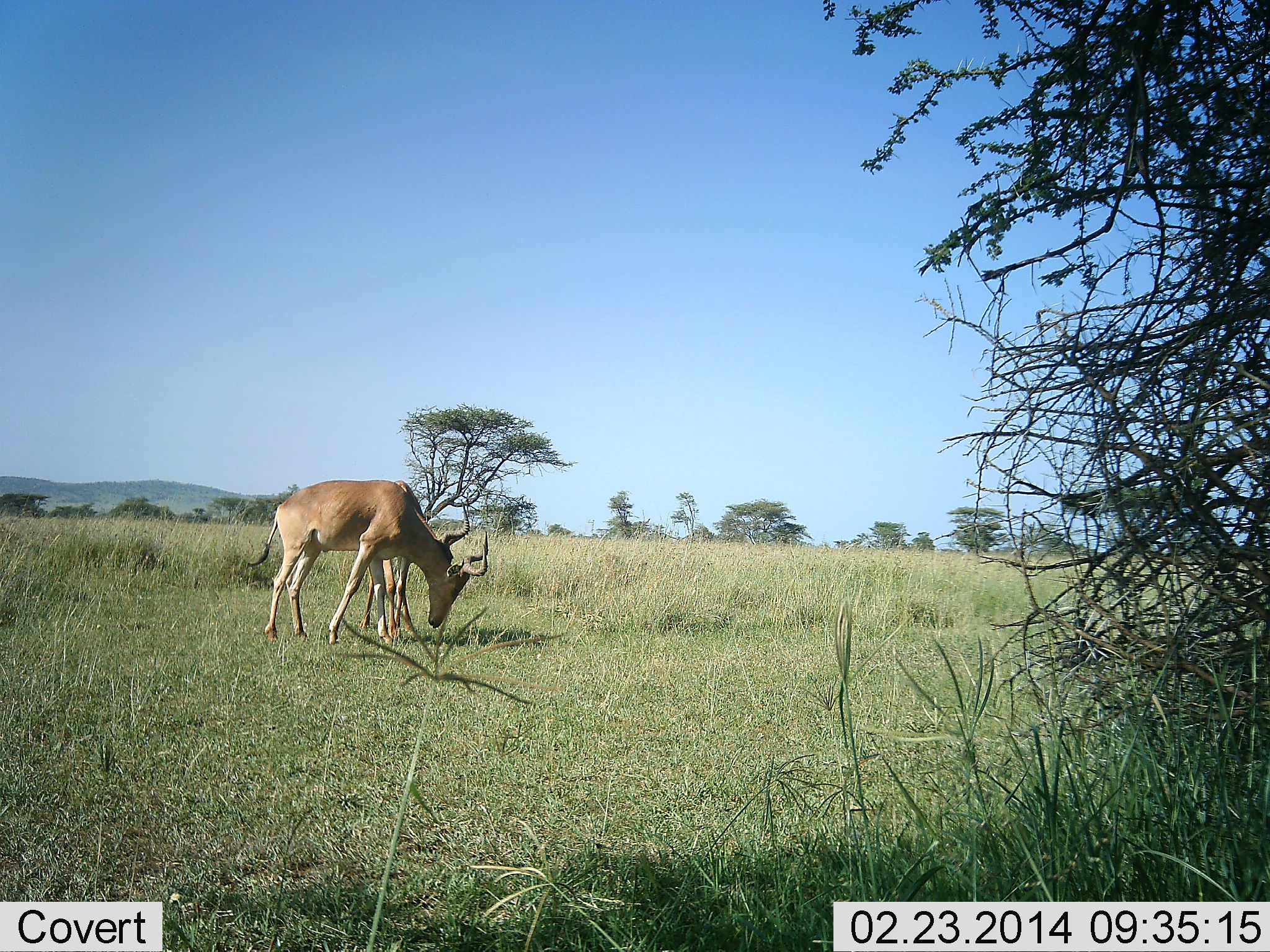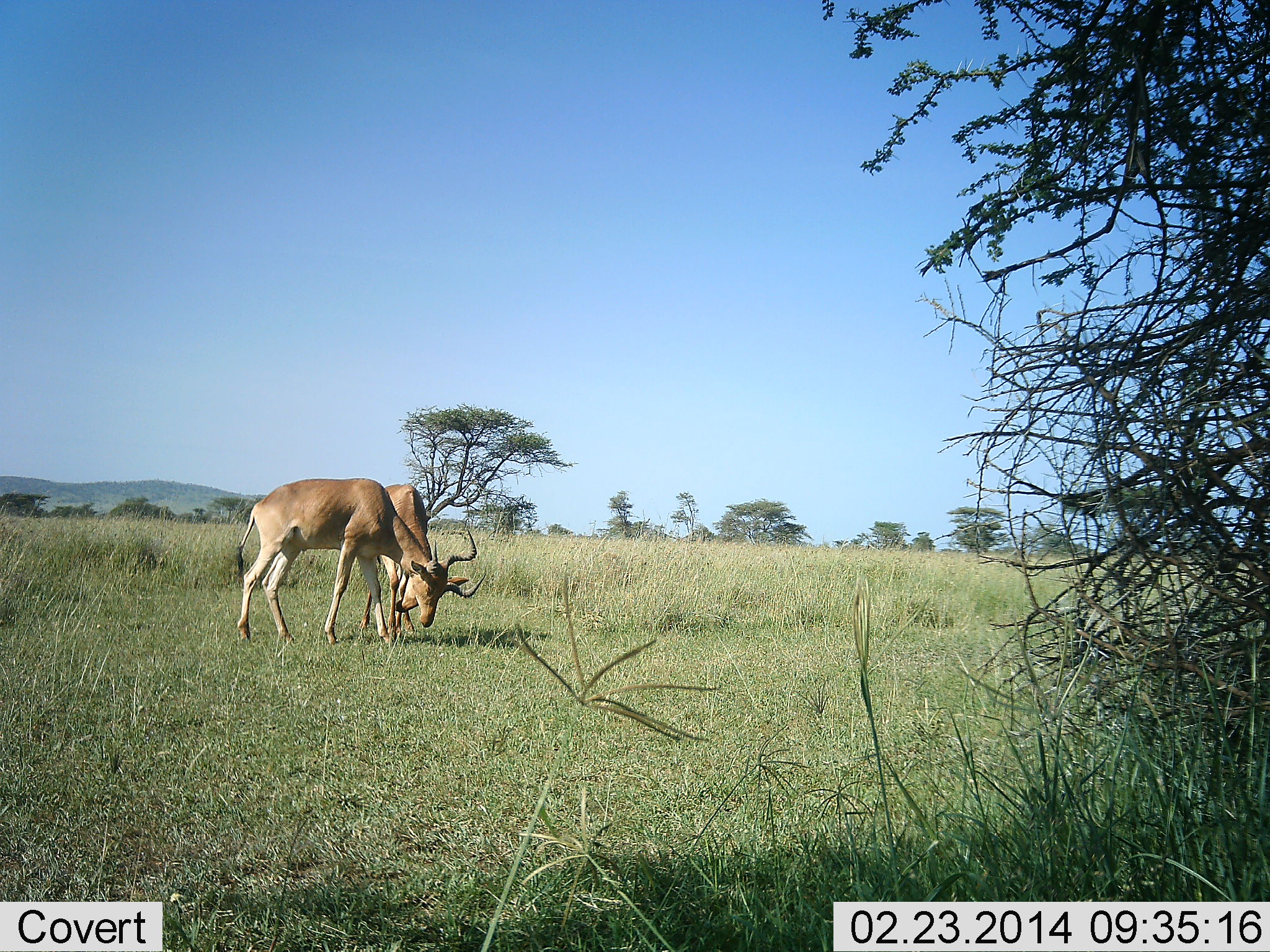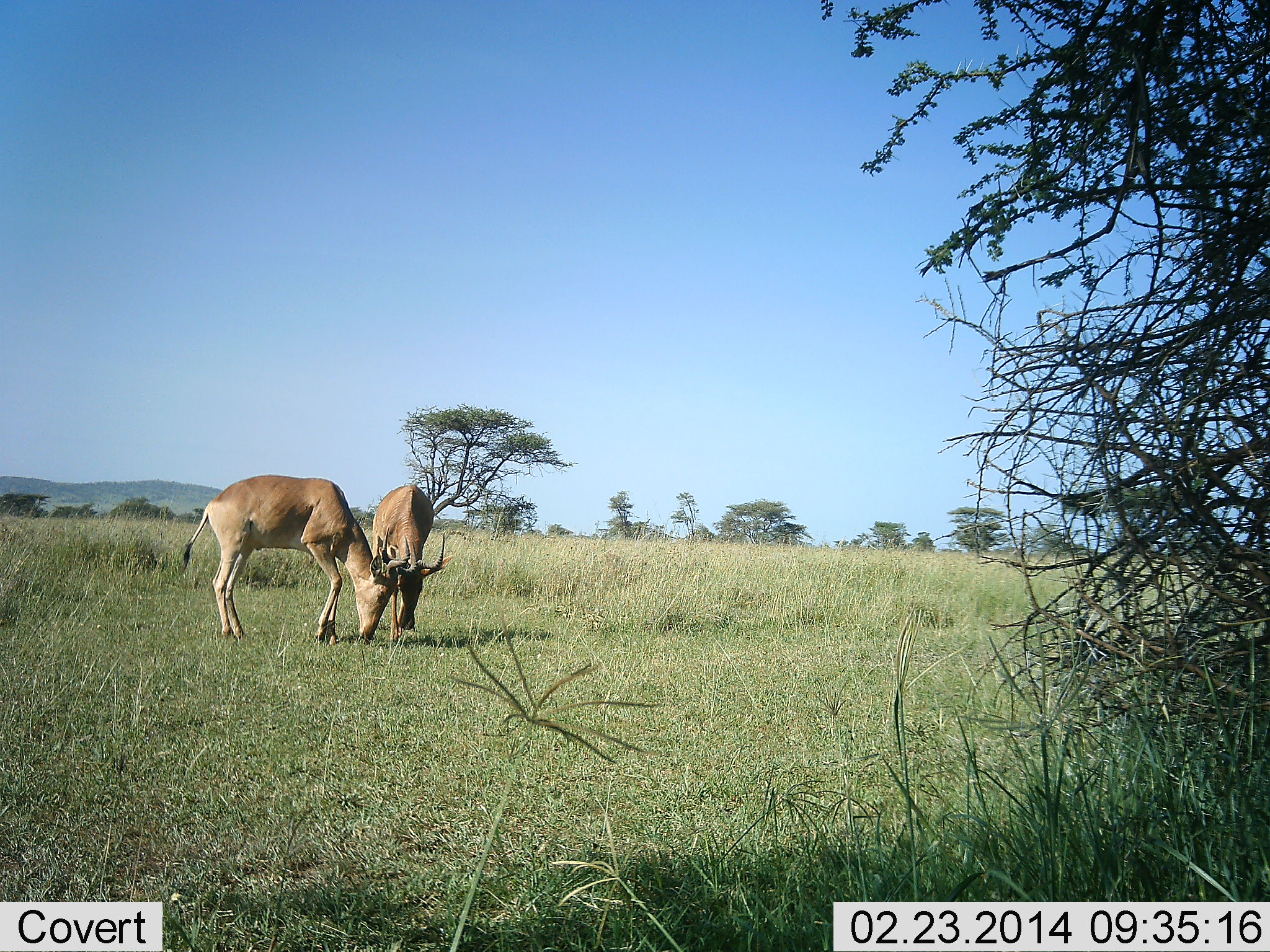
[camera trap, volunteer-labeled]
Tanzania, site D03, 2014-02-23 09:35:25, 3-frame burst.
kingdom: Animalia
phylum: Chordata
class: Mammalia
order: Artiodactyla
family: Bovidae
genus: Alcelaphus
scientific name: Alcelaphus buselaphus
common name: hartebeest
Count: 2.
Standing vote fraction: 20%.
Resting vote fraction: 0%.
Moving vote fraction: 20%.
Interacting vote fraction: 30%.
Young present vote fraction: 0%.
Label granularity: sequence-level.